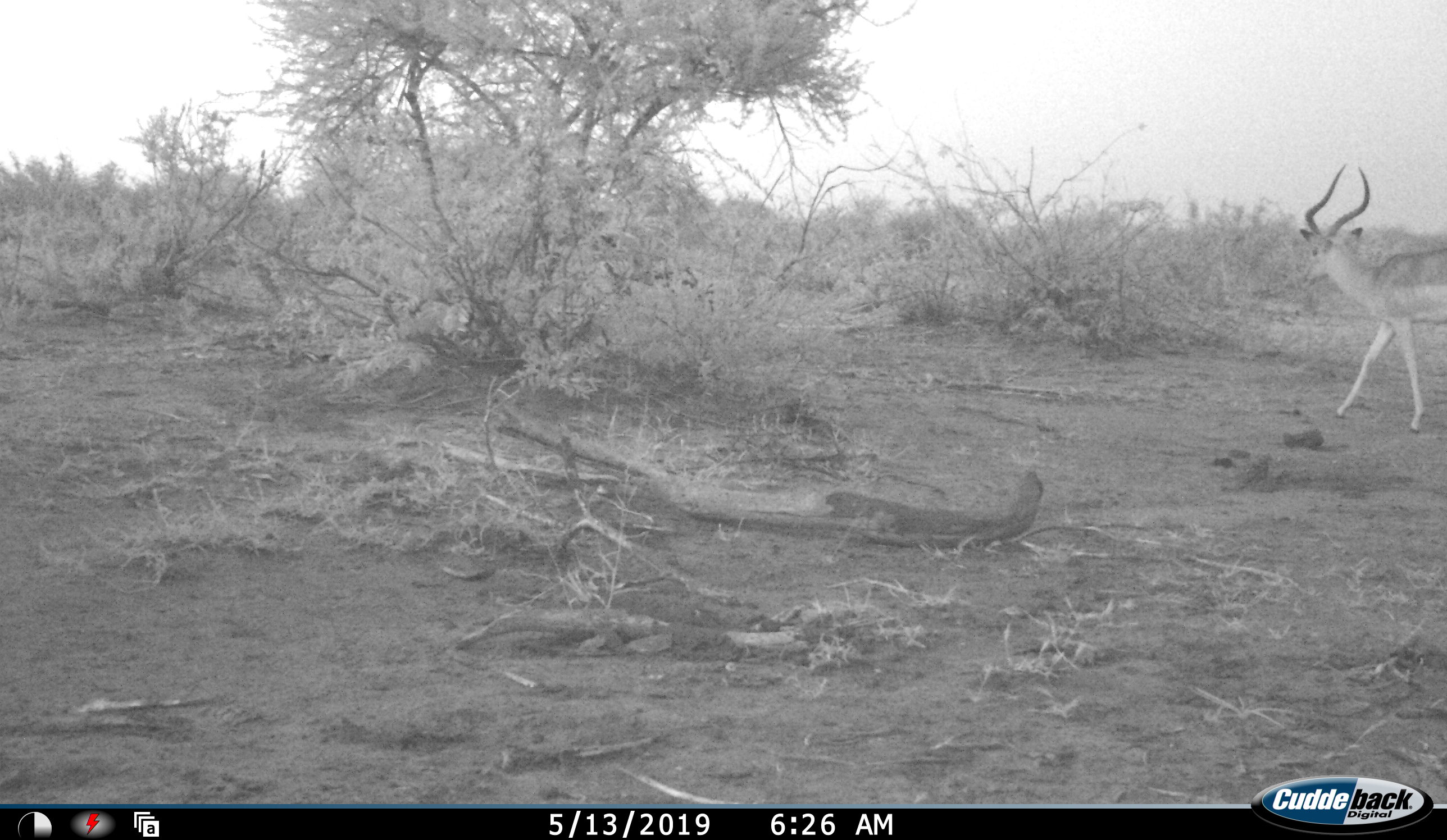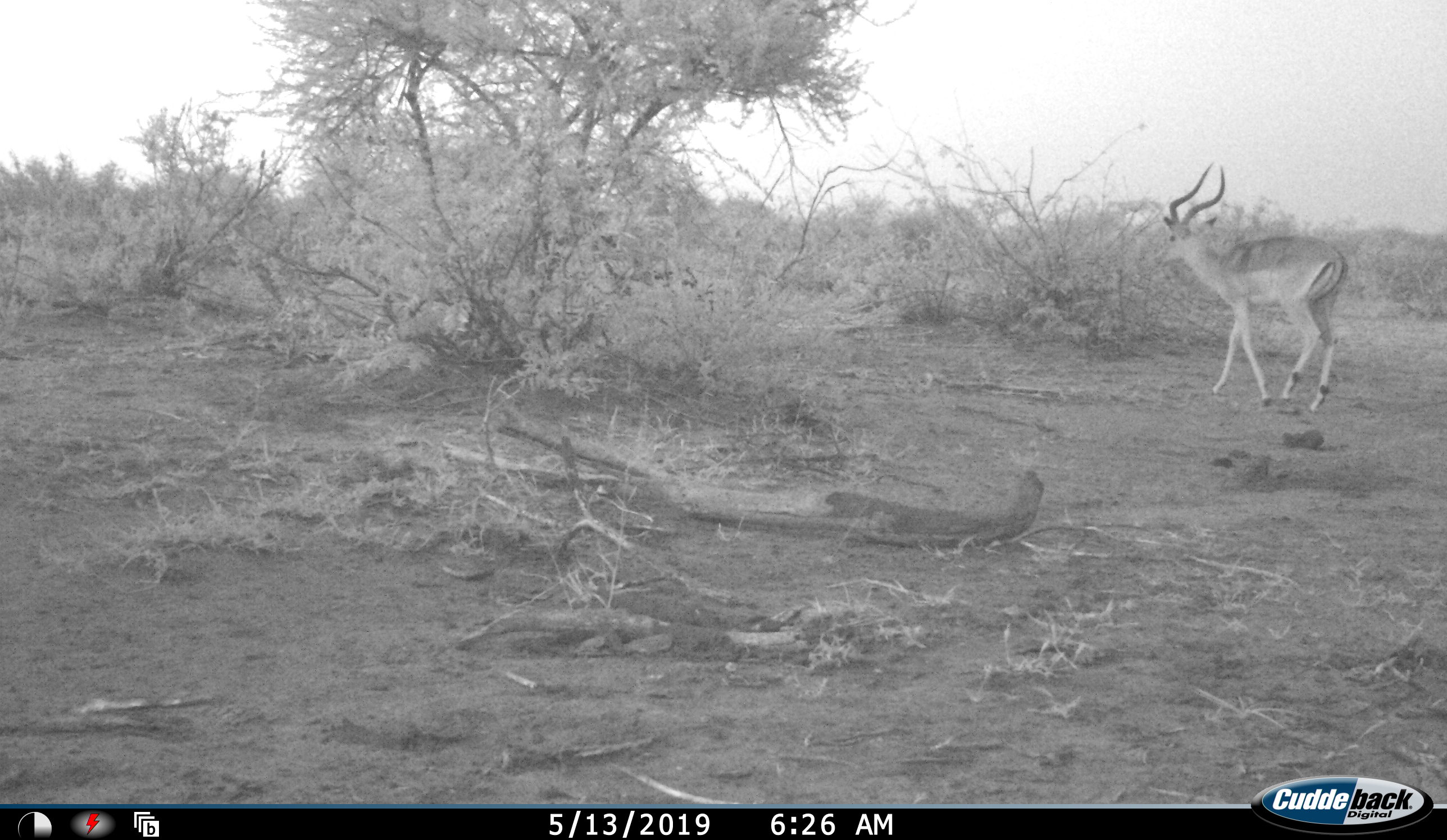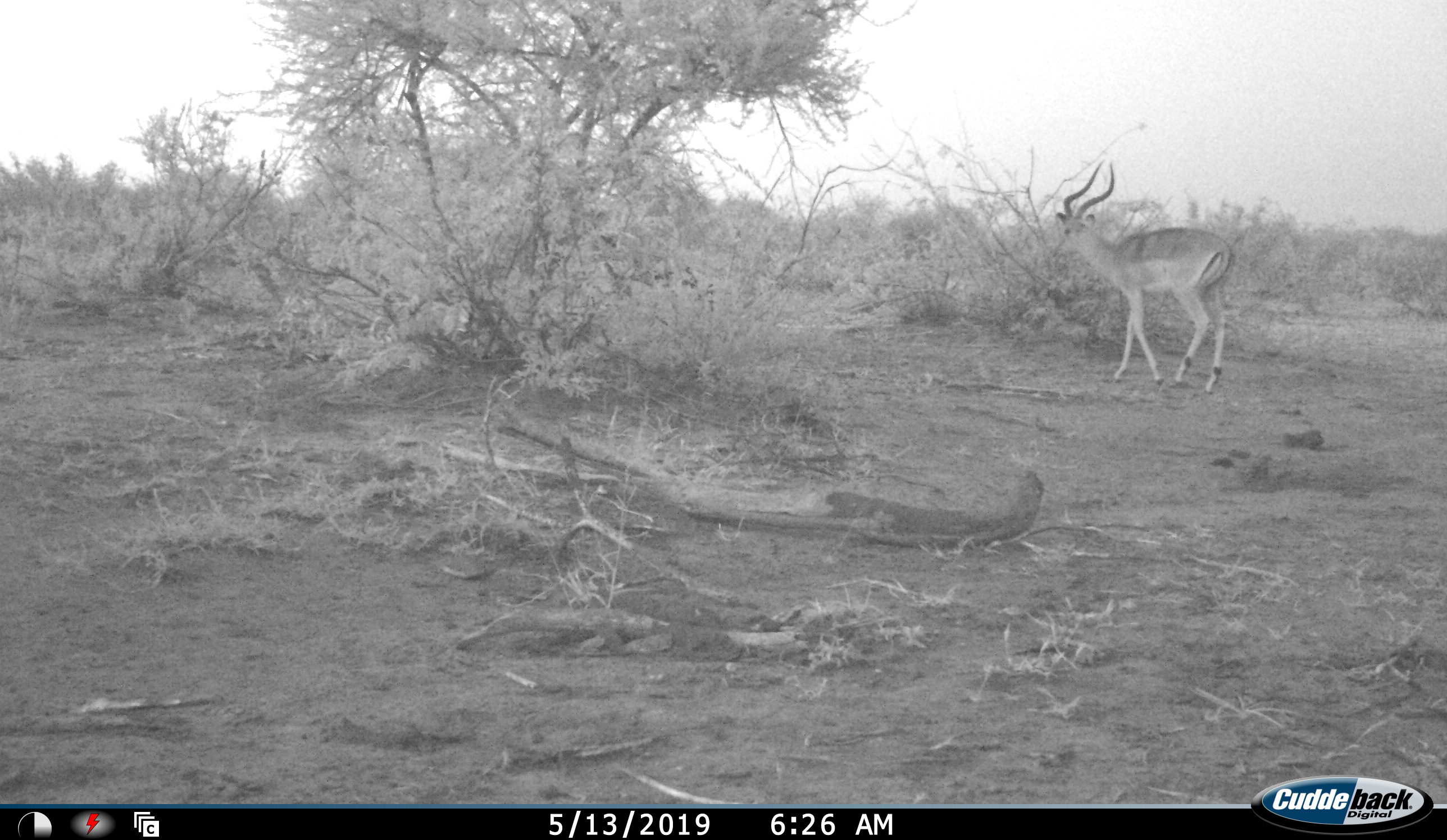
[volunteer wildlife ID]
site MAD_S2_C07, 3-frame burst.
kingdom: Animalia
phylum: Chordata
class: Mammalia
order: Artiodactyla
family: Bovidae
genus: Aepyceros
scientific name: Aepyceros melampus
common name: impala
Impala (Aepyceros melampus), count 1. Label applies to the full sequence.